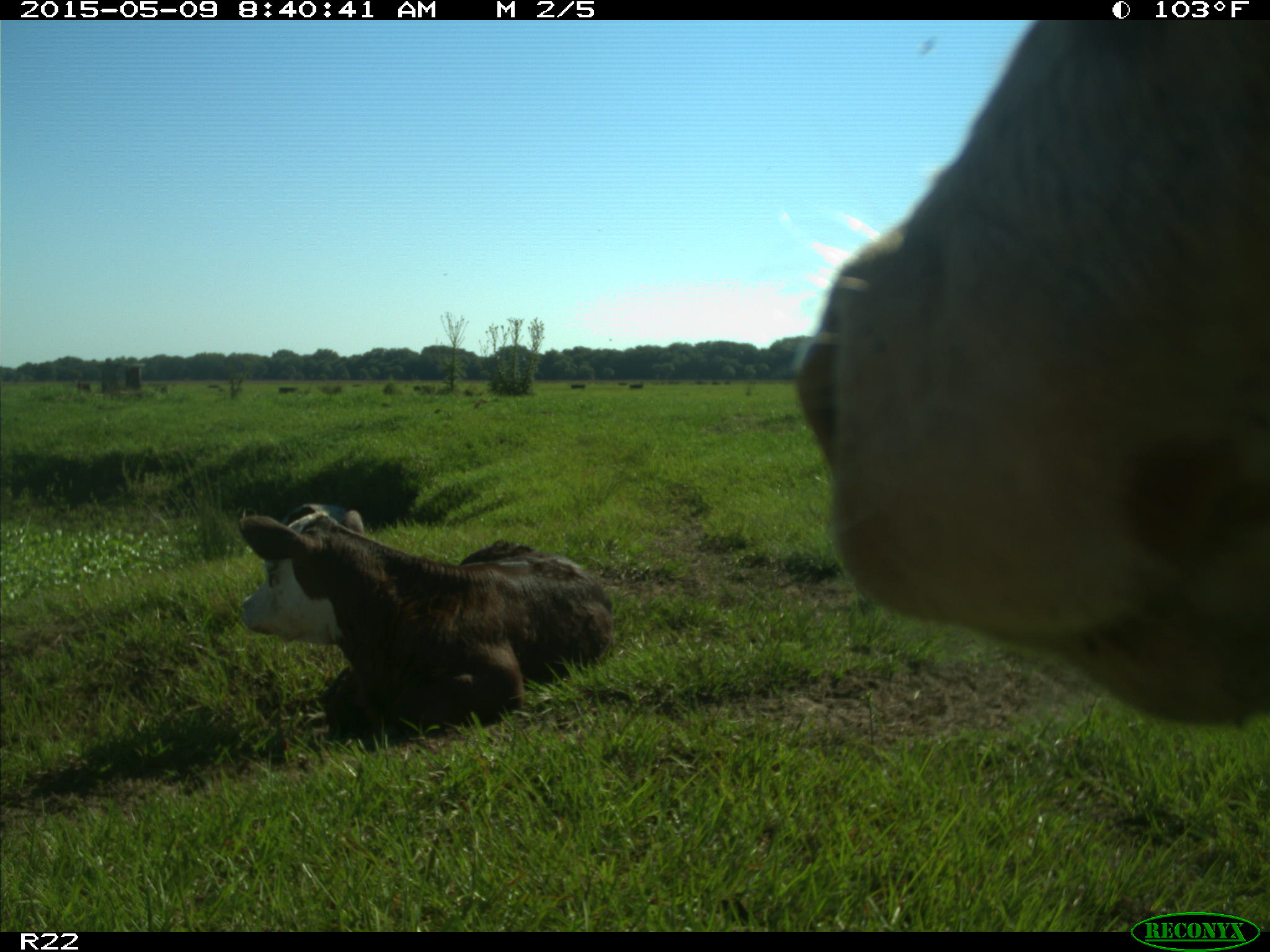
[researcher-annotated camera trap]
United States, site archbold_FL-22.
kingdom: Animalia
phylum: Chordata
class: Mammalia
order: Artiodactyla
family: Bovidae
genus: Bos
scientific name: Bos taurus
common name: domestic cow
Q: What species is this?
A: Bos taurus (domestic cow).